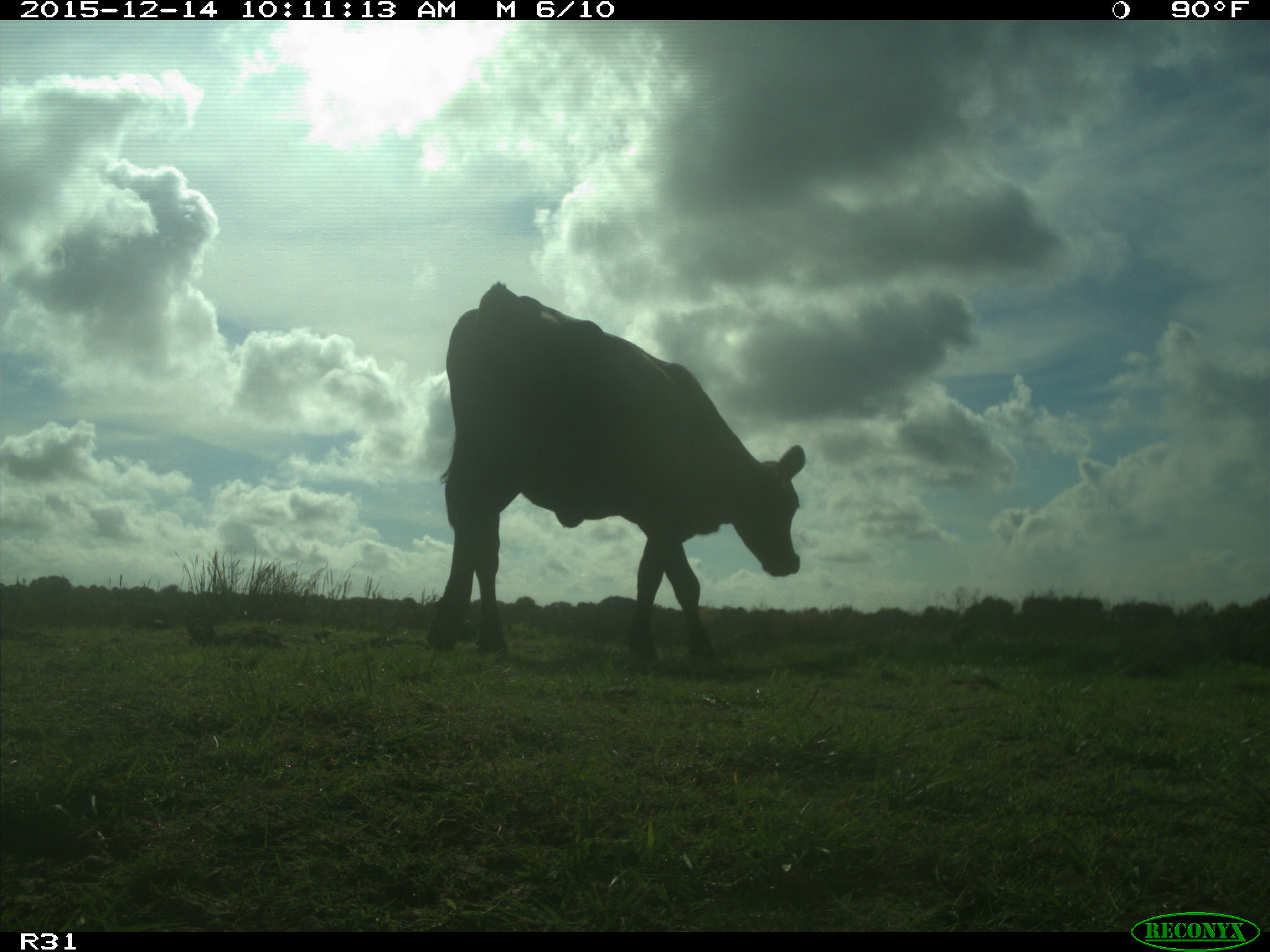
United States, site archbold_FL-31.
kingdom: Animalia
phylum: Chordata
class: Mammalia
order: Artiodactyla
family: Bovidae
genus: Bos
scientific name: Bos taurus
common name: domestic cow